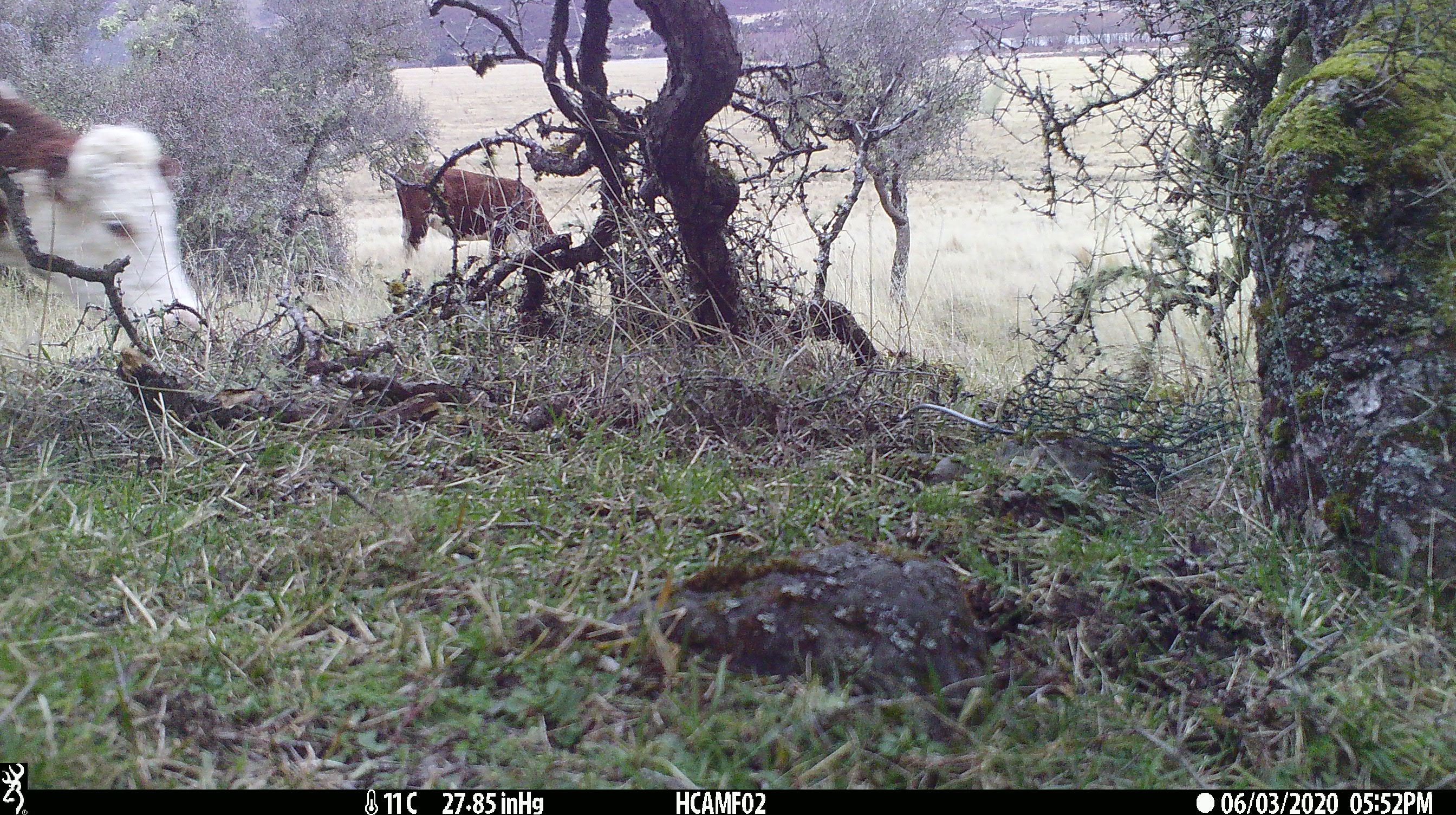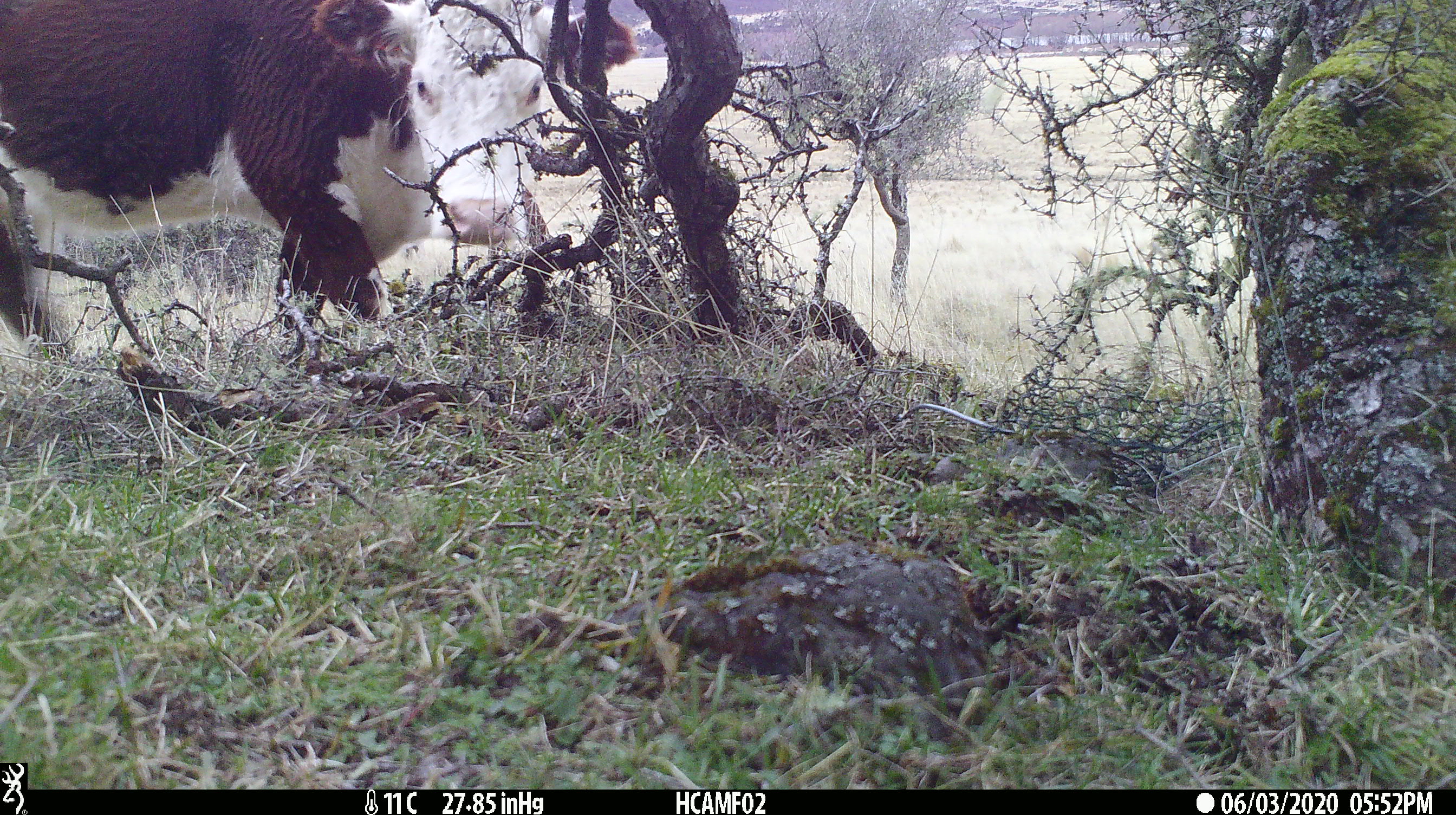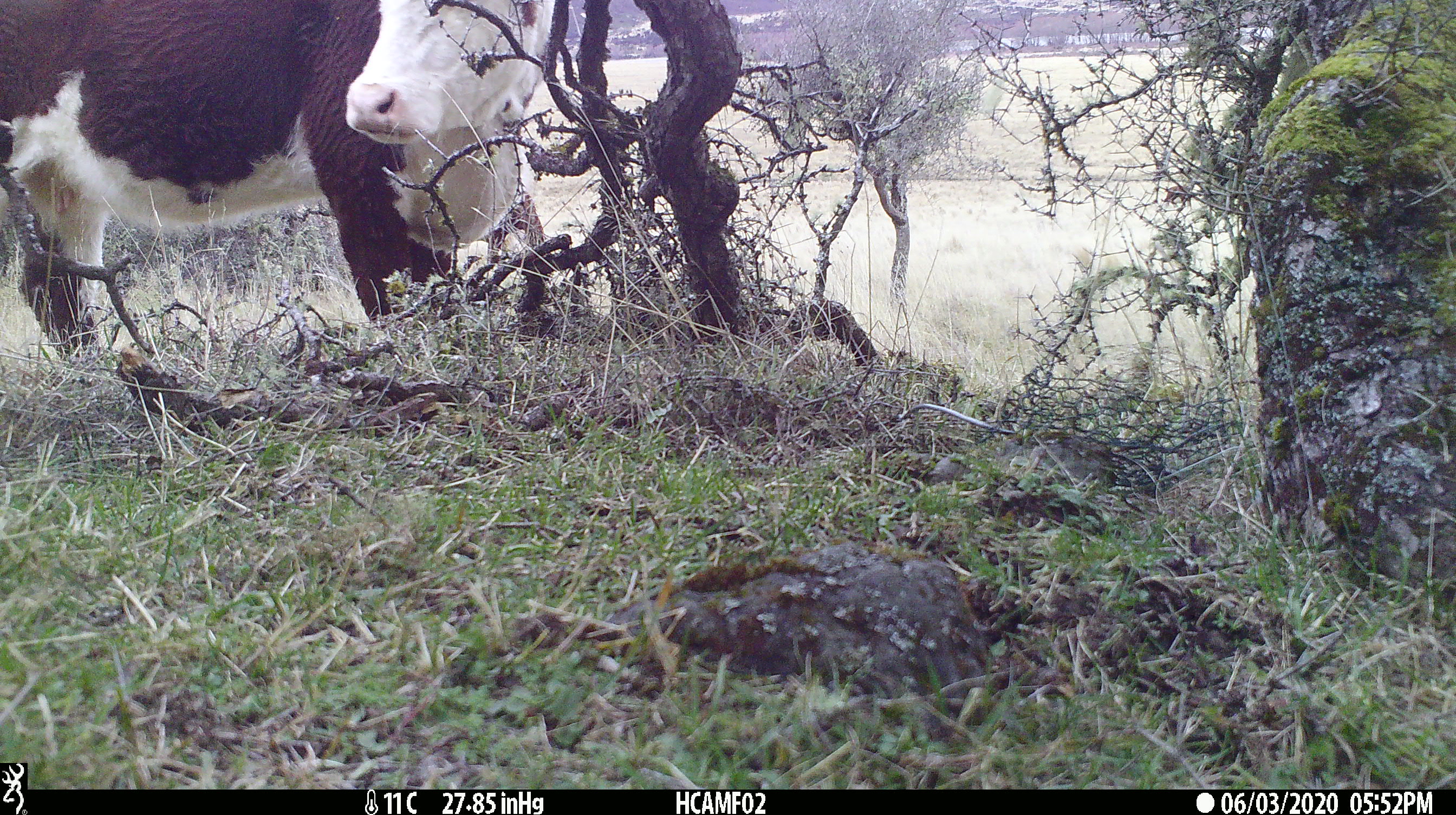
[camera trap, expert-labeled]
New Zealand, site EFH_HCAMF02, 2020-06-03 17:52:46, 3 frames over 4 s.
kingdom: Animalia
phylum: Chordata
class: Mammalia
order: Artiodactyla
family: Bovidae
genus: Bos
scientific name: Bos taurus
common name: domestic cow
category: cow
Cow (domestic cow) (Bos taurus).